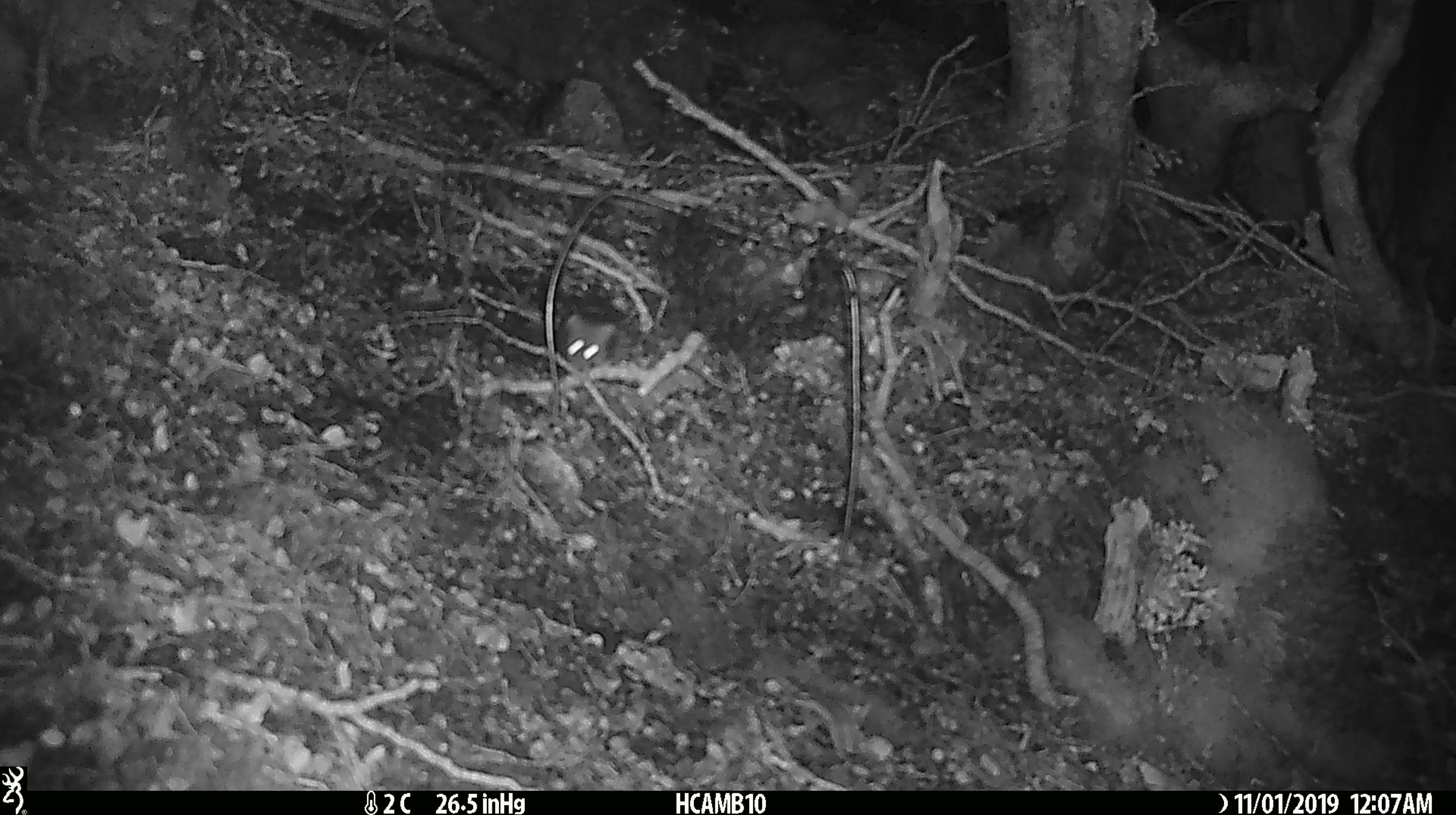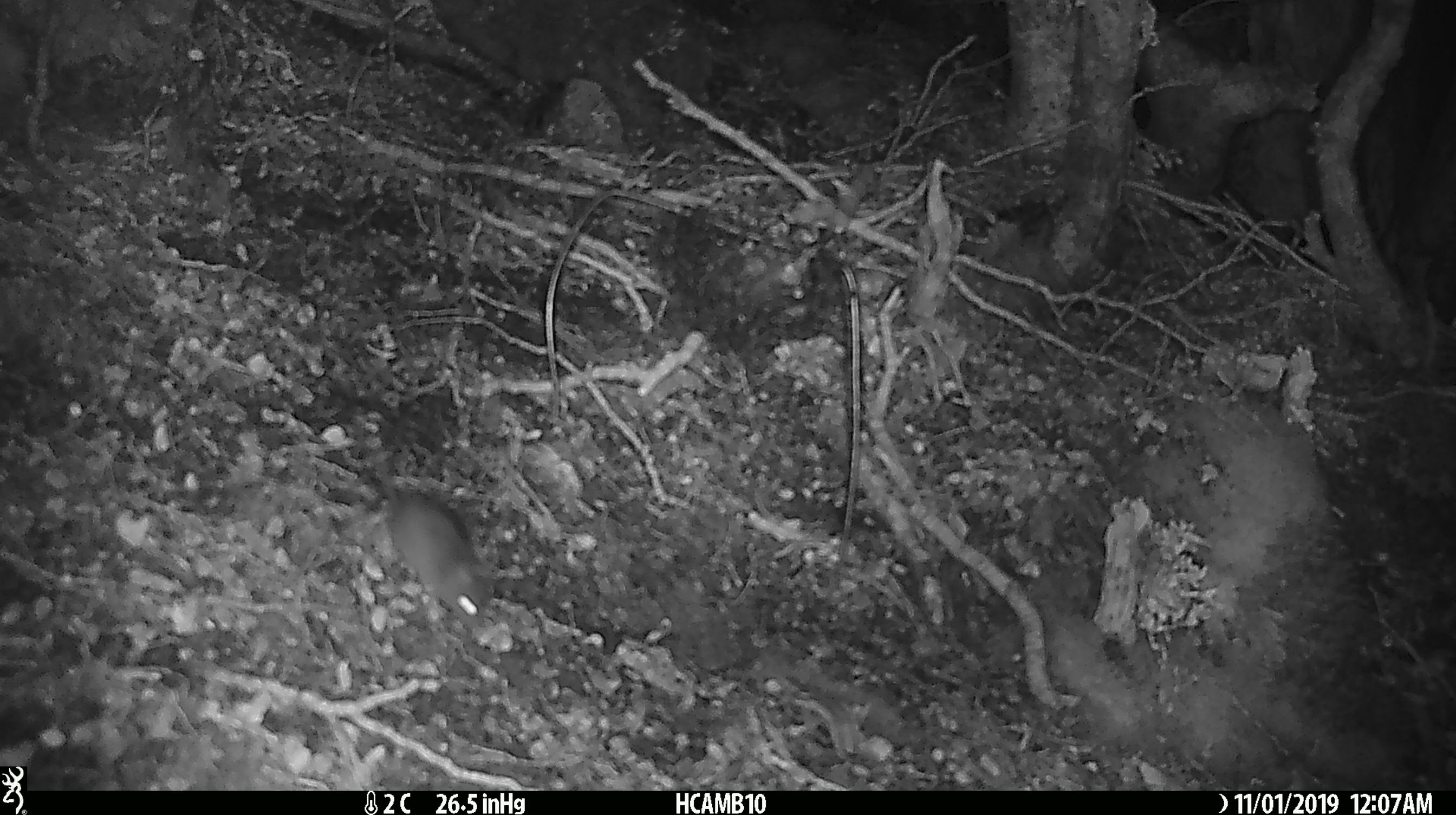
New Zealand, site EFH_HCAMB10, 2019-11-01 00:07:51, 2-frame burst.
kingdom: Animalia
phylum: Chordata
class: Mammalia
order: Rodentia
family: Muridae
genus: Mus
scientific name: Mus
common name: mouse